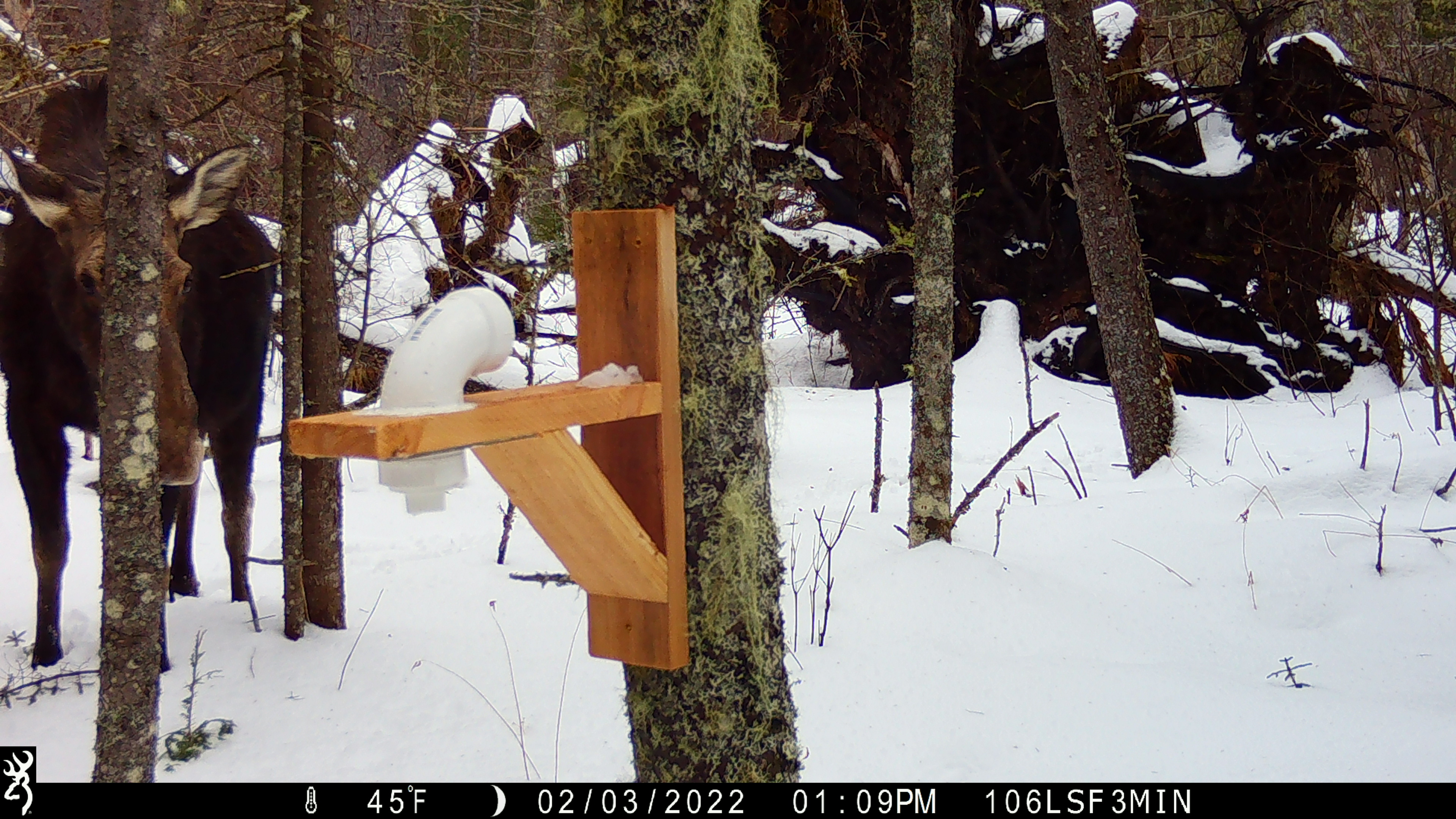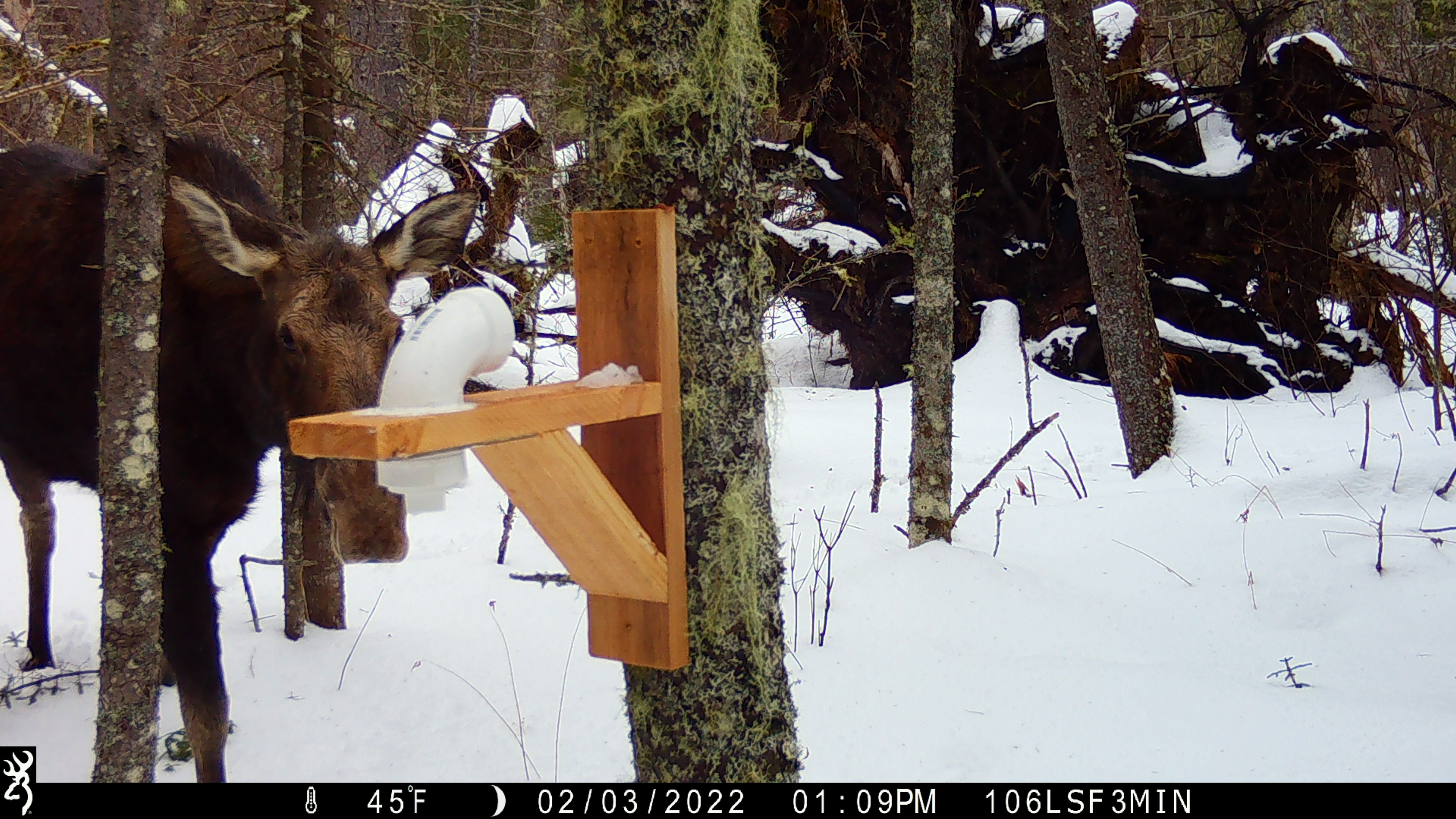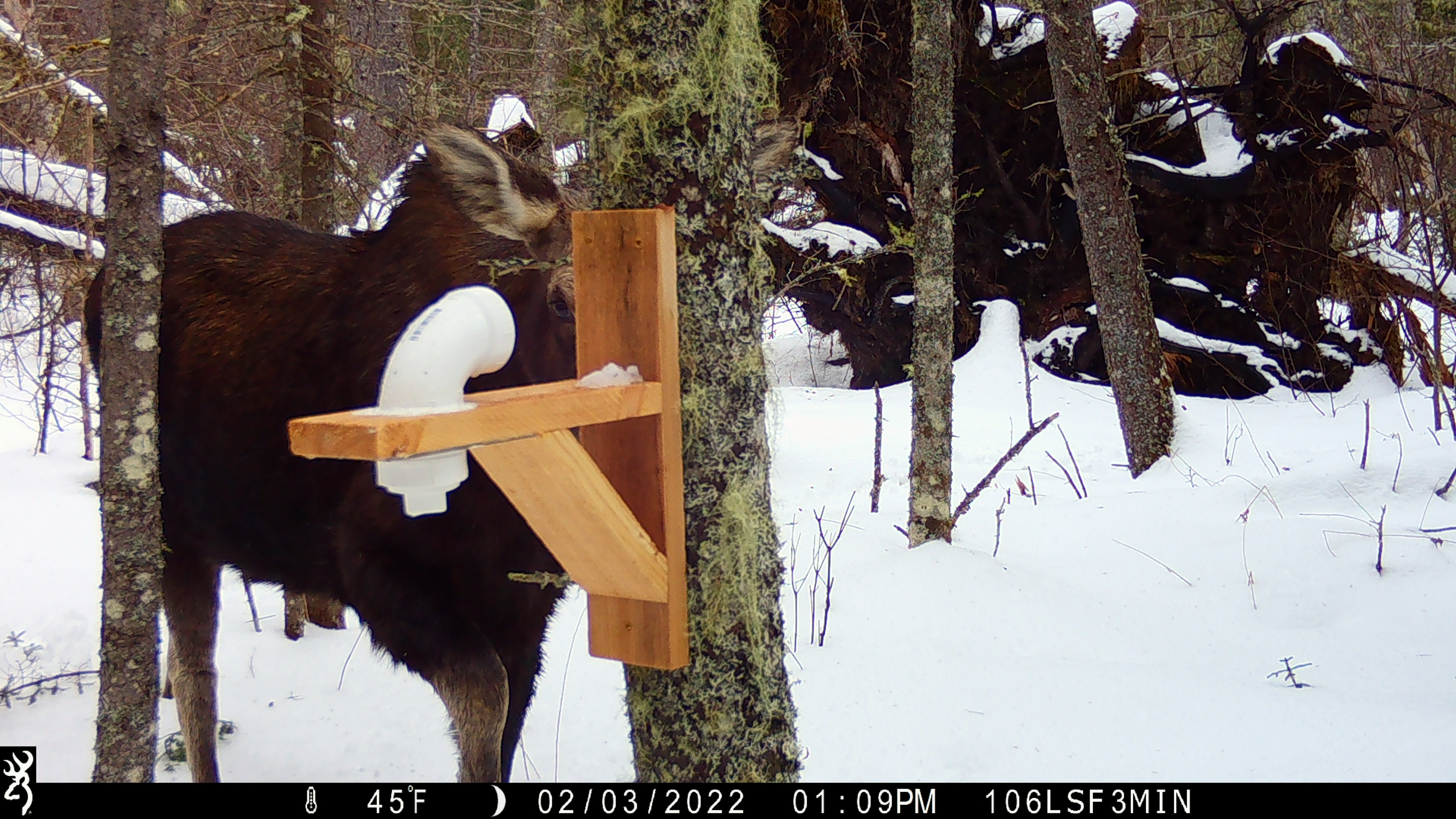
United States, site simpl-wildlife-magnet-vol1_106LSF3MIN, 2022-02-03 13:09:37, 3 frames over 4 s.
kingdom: Animalia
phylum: Chordata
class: Mammalia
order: Artiodactyla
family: Cervidae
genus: Alces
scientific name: Alces alces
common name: moose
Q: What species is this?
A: Moose (Alces alces).